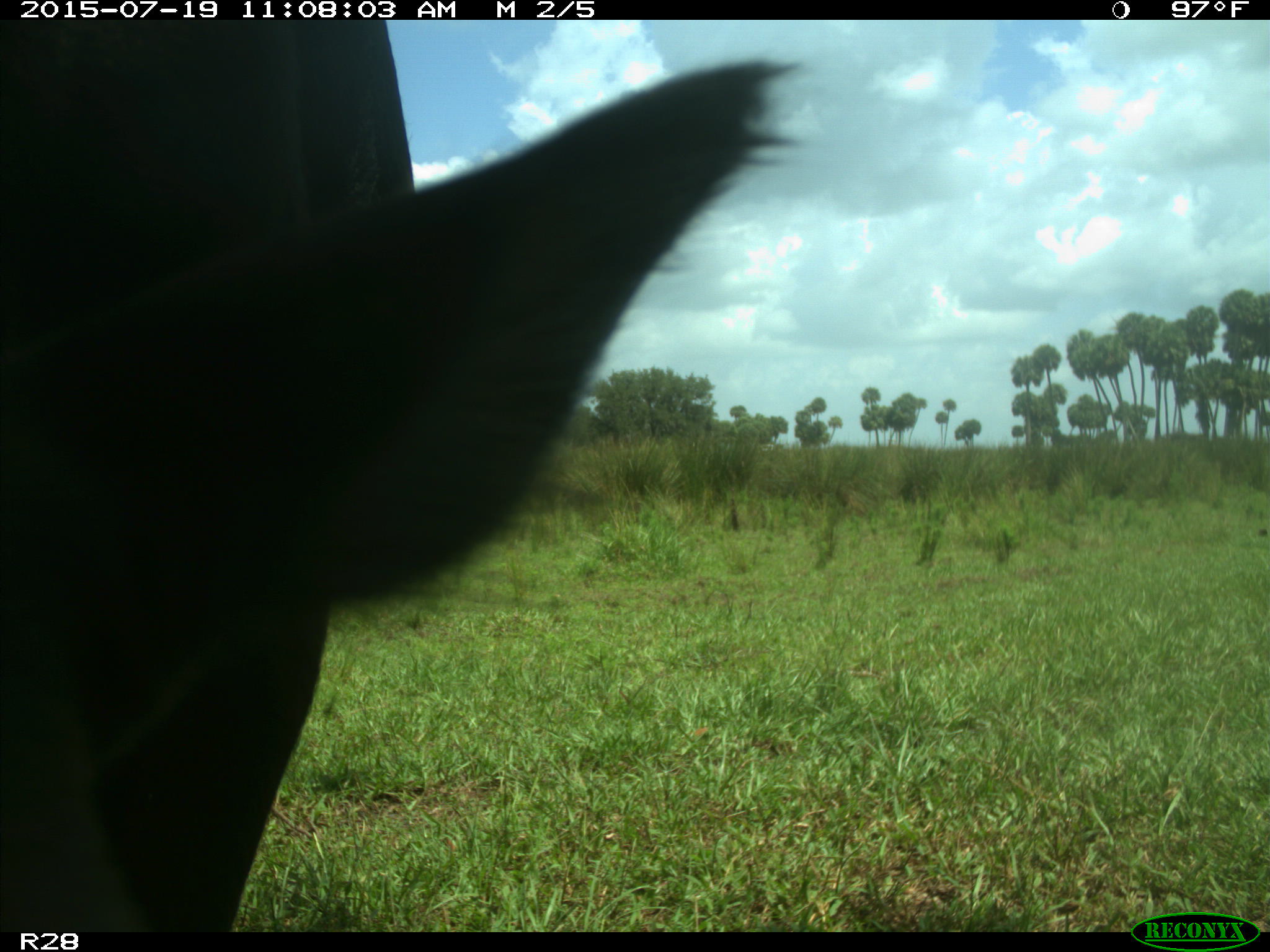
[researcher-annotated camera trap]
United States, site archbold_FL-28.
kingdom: Animalia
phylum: Chordata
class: Mammalia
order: Artiodactyla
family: Bovidae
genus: Bos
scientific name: Bos taurus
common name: domestic cow